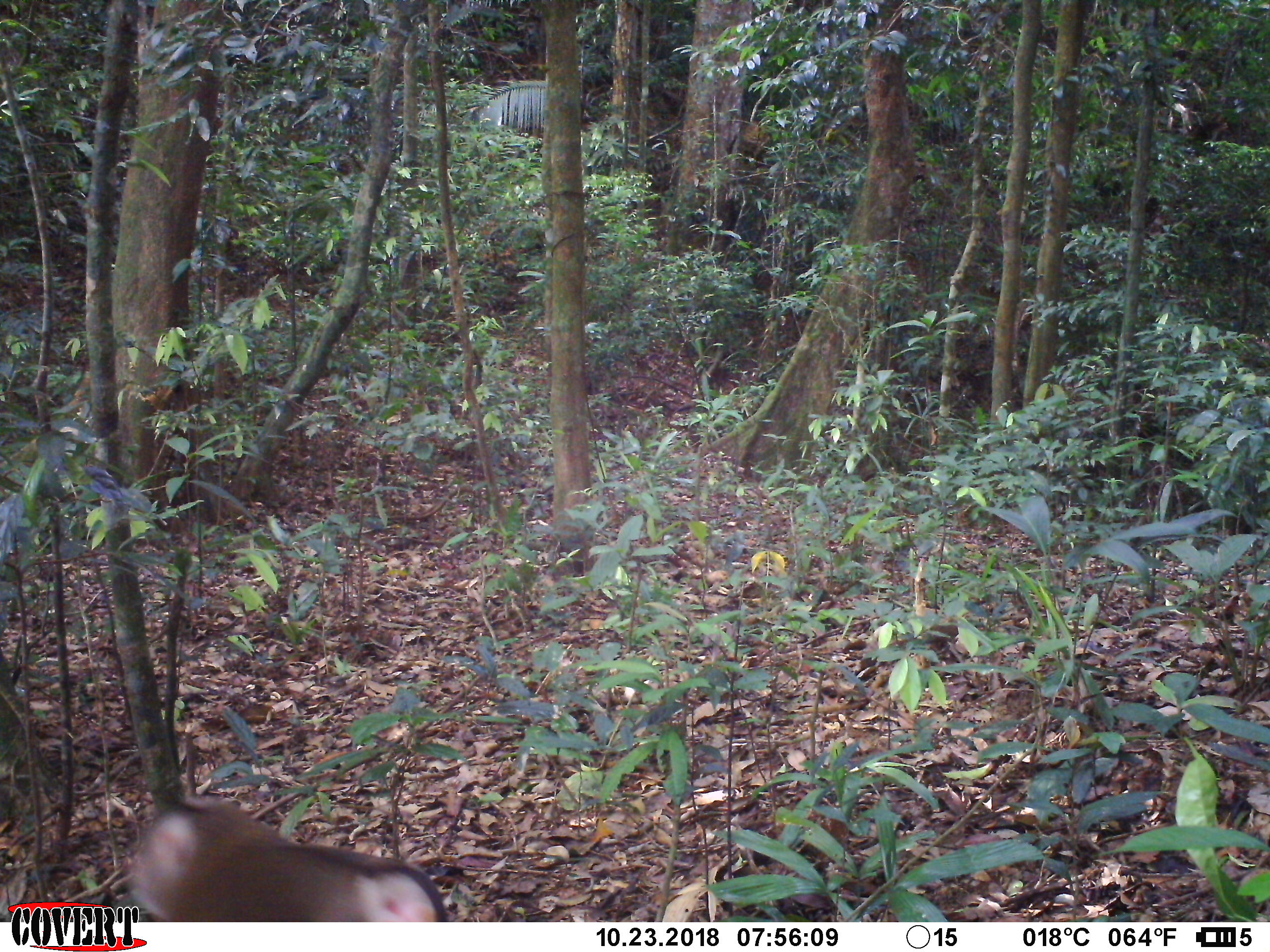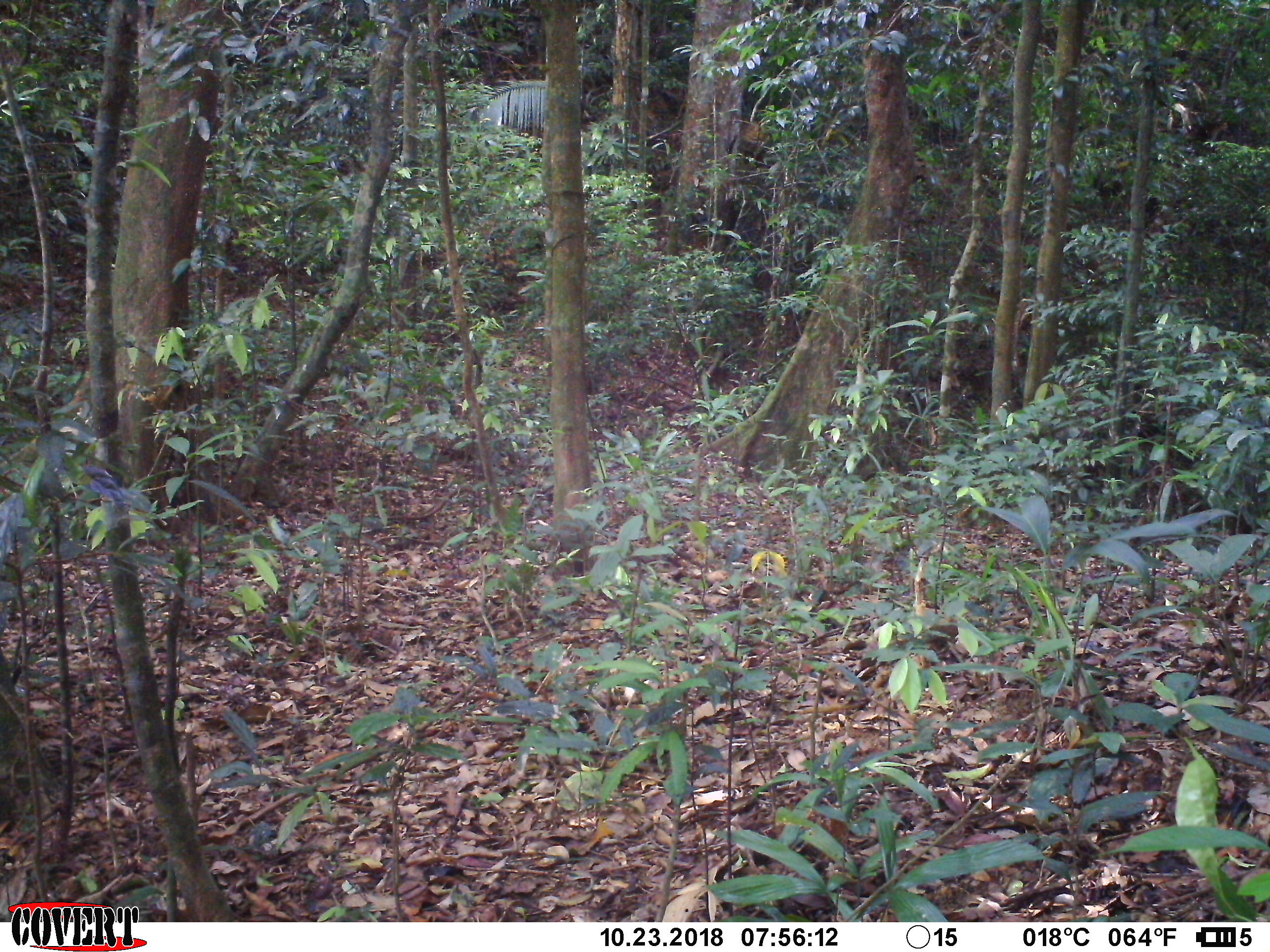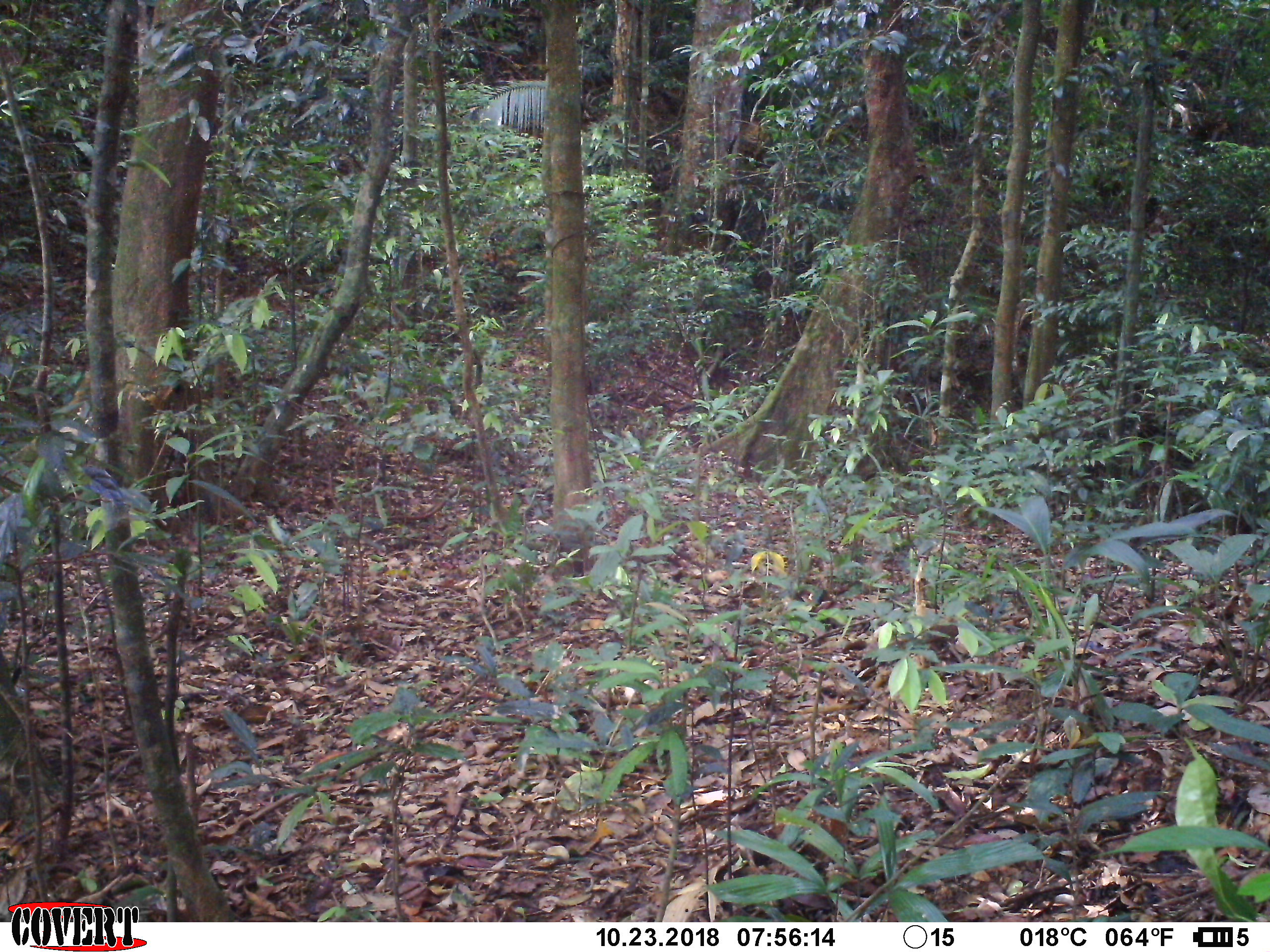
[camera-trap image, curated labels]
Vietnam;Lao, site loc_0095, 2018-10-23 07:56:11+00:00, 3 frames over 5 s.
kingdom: Animalia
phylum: Chordata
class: Mammalia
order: Primates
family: Cercopithecidae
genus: Macaca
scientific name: Macaca nemestrina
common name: pig-tailed macaque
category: pig tailed macaque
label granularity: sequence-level